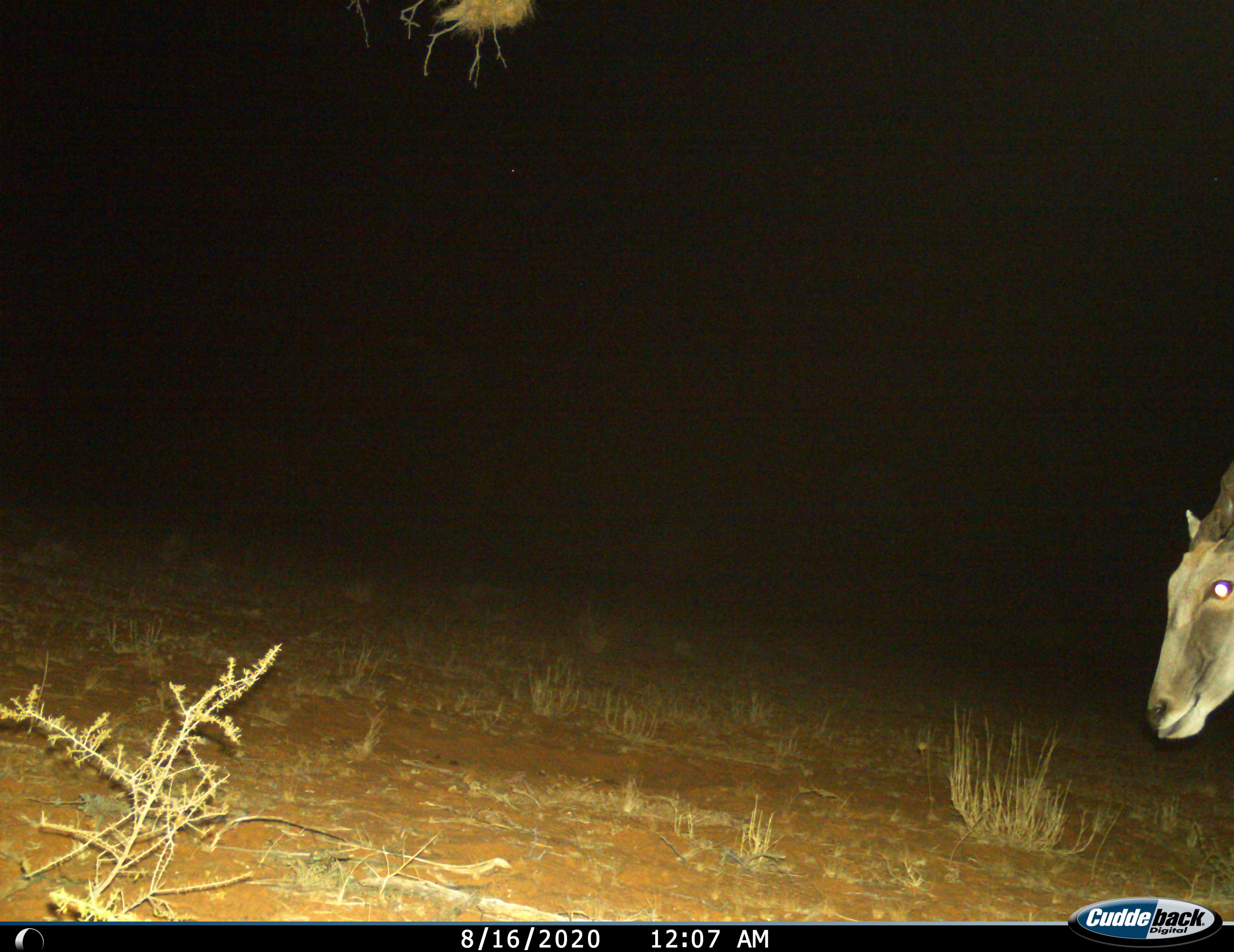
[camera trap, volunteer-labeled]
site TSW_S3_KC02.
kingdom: Animalia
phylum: Chordata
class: Mammalia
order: Artiodactyla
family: Bovidae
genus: Tragelaphus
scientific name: Tragelaphus oryx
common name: eland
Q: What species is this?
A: Eland (Tragelaphus oryx).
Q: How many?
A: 1.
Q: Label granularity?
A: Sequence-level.